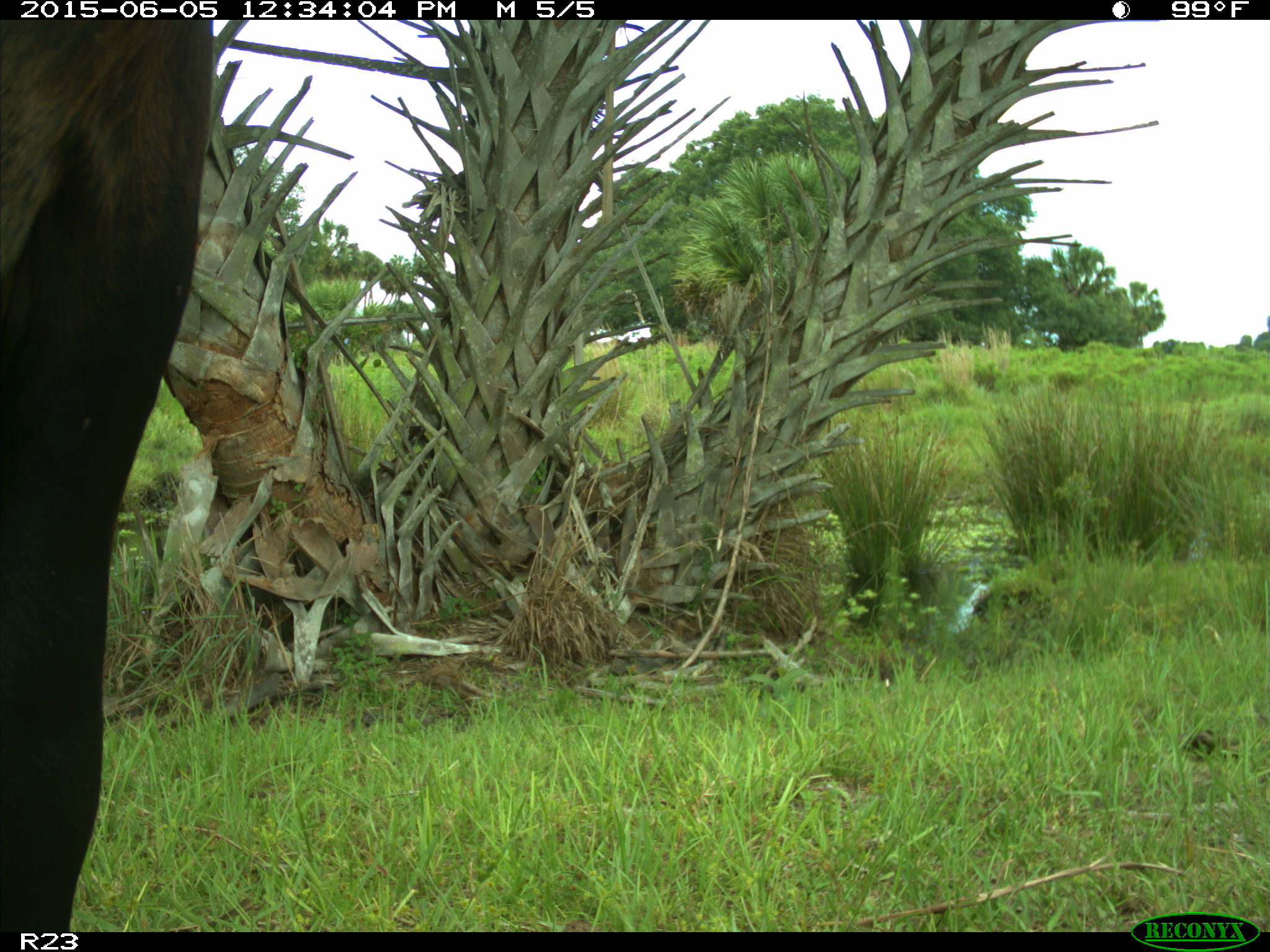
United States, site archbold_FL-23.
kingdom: Animalia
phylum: Chordata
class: Mammalia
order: Artiodactyla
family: Bovidae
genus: Bos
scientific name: Bos taurus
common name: domestic cow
Bos taurus (domestic cow).